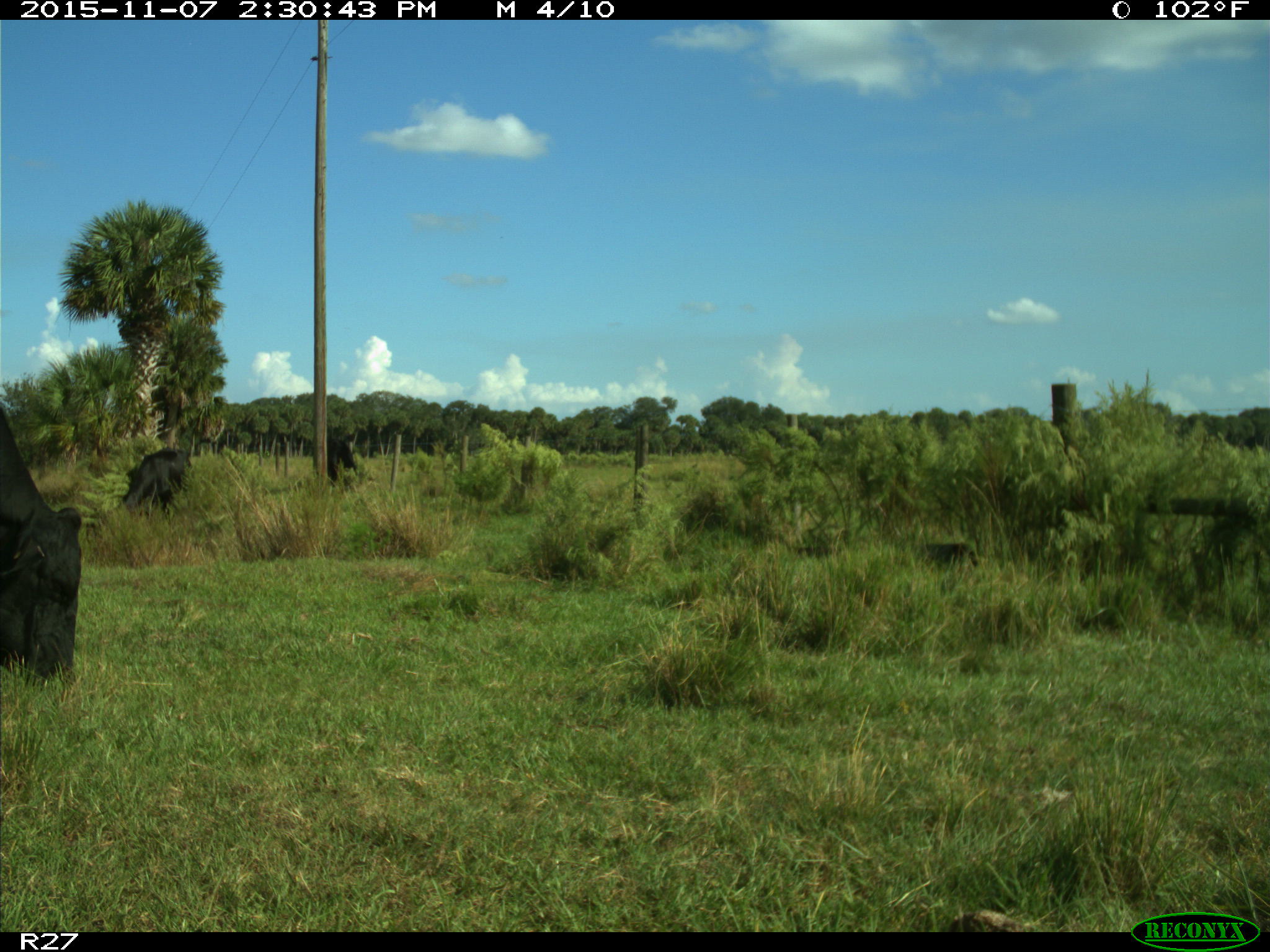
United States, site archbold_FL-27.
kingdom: Animalia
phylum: Chordata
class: Mammalia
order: Artiodactyla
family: Bovidae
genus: Bos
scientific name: Bos taurus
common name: domestic cow